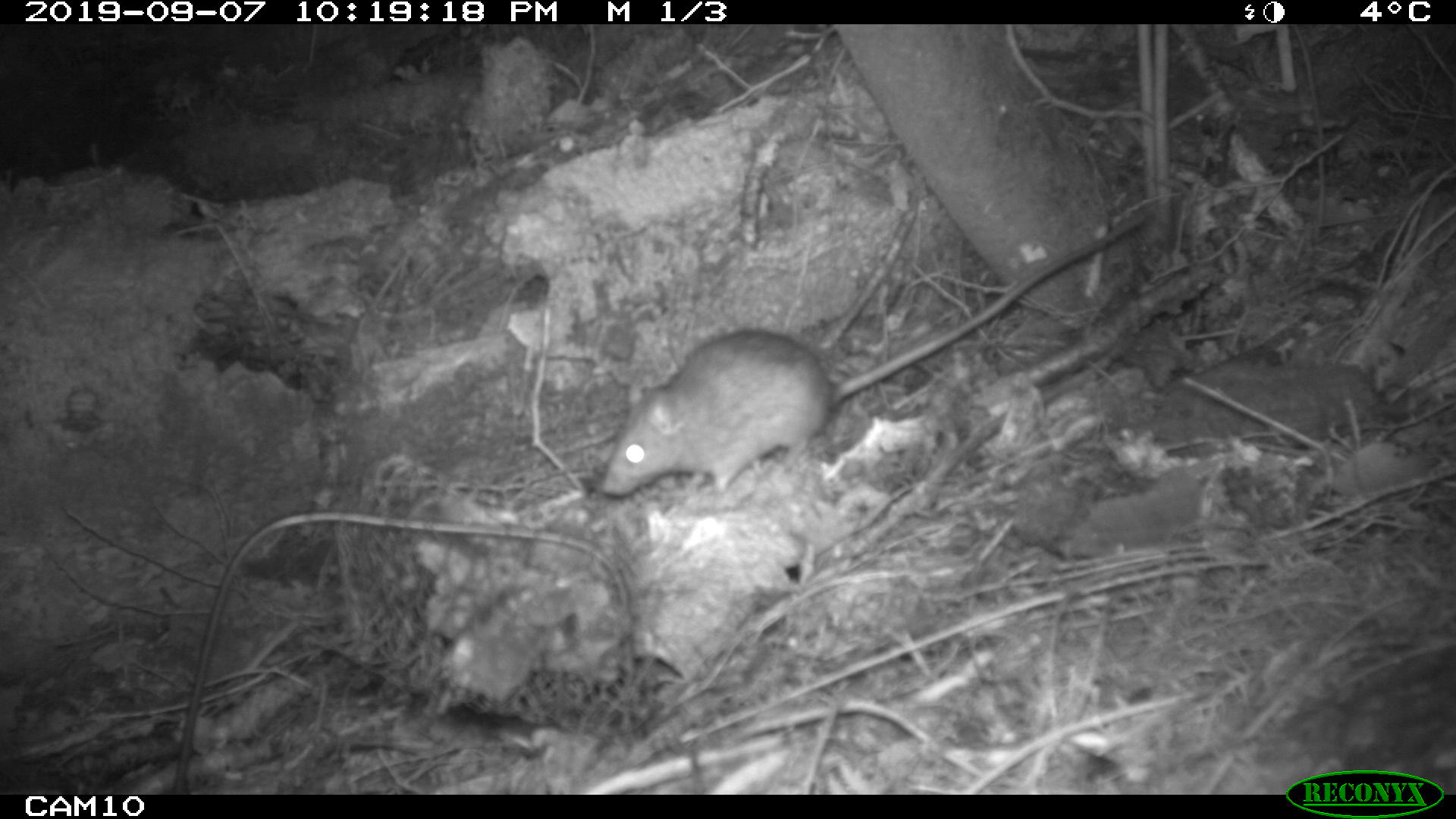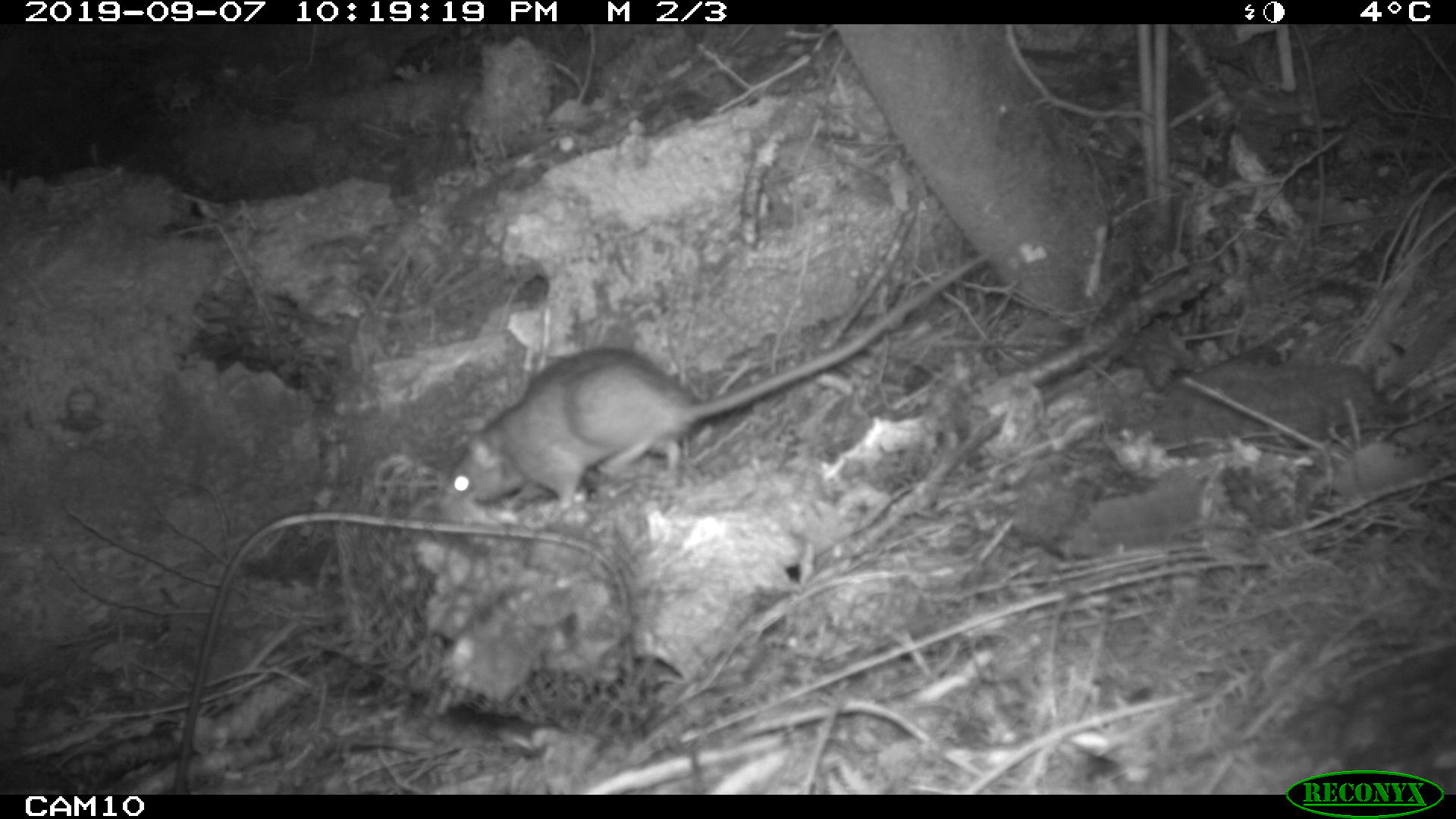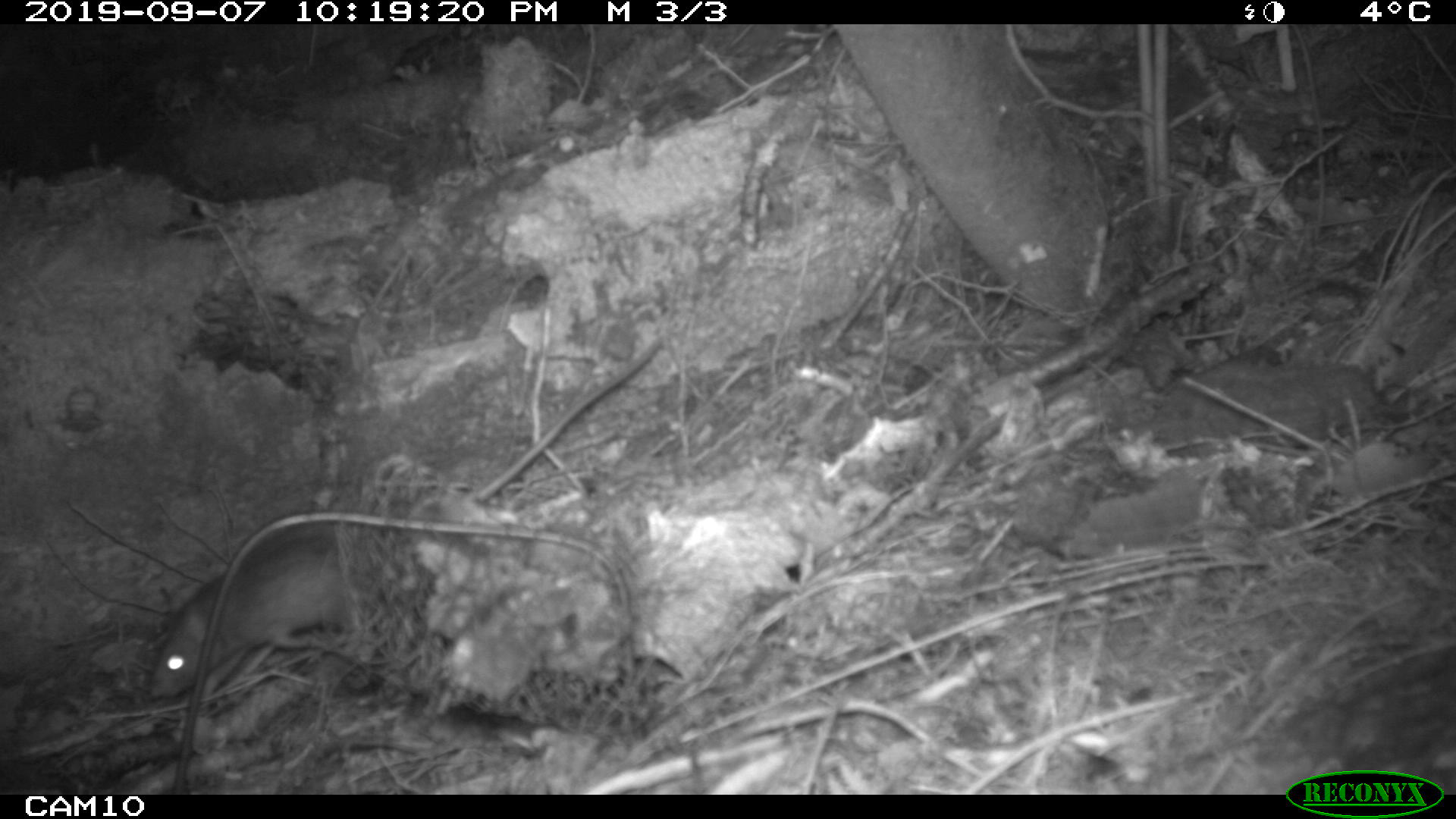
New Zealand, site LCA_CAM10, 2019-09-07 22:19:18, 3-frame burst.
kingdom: Animalia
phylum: Chordata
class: Mammalia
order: Rodentia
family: Muridae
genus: Rattus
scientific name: Rattus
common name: rat